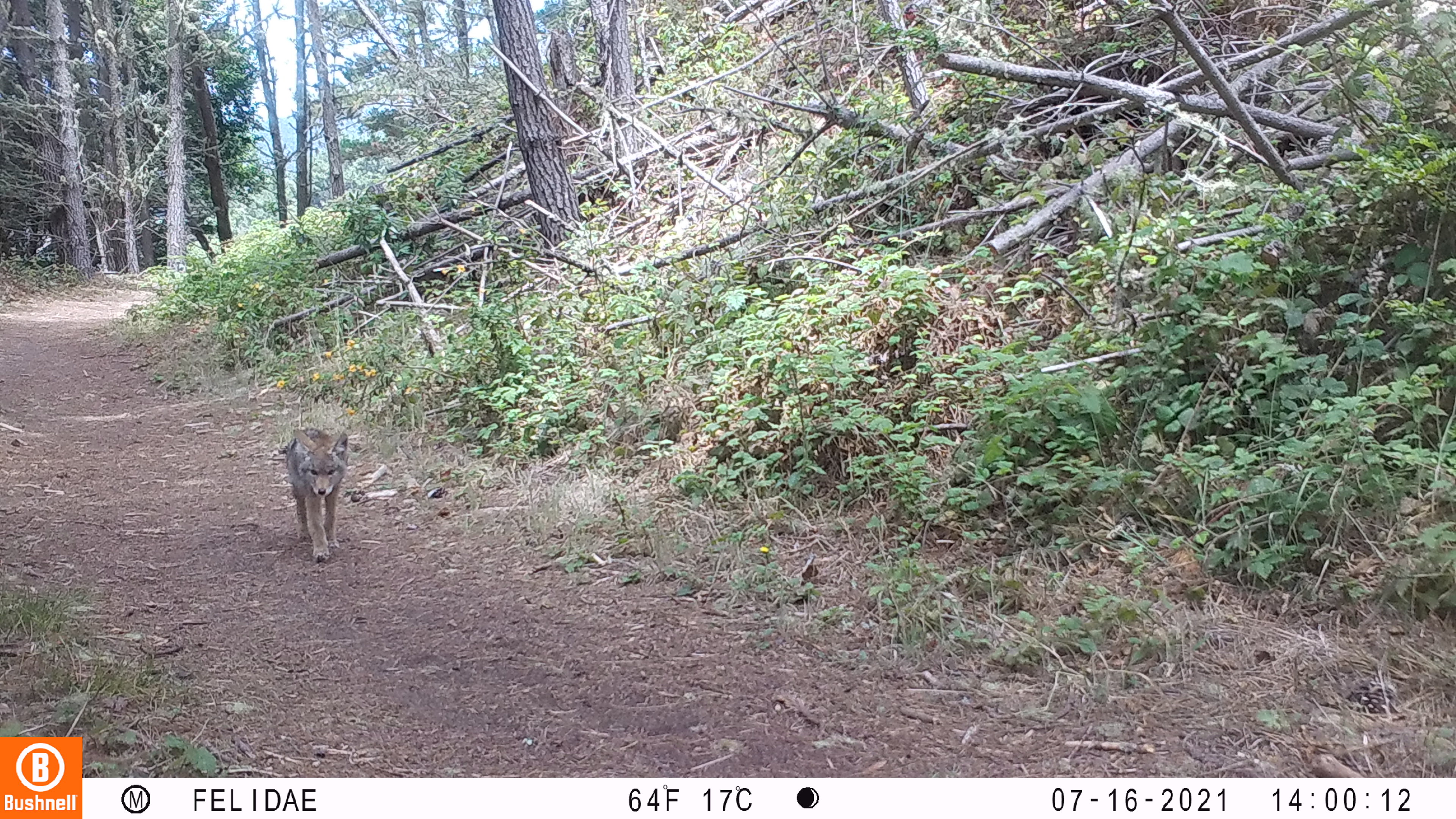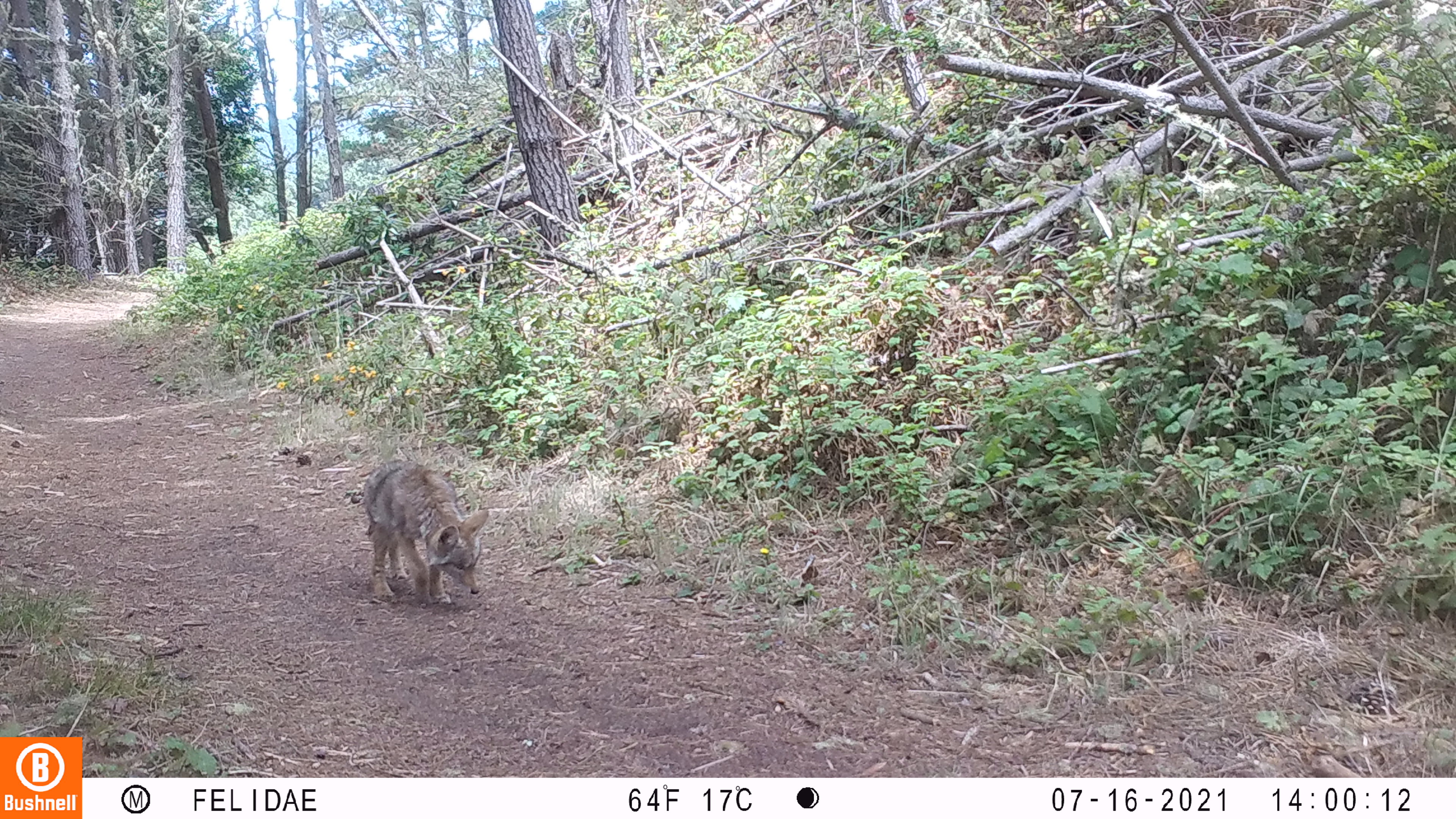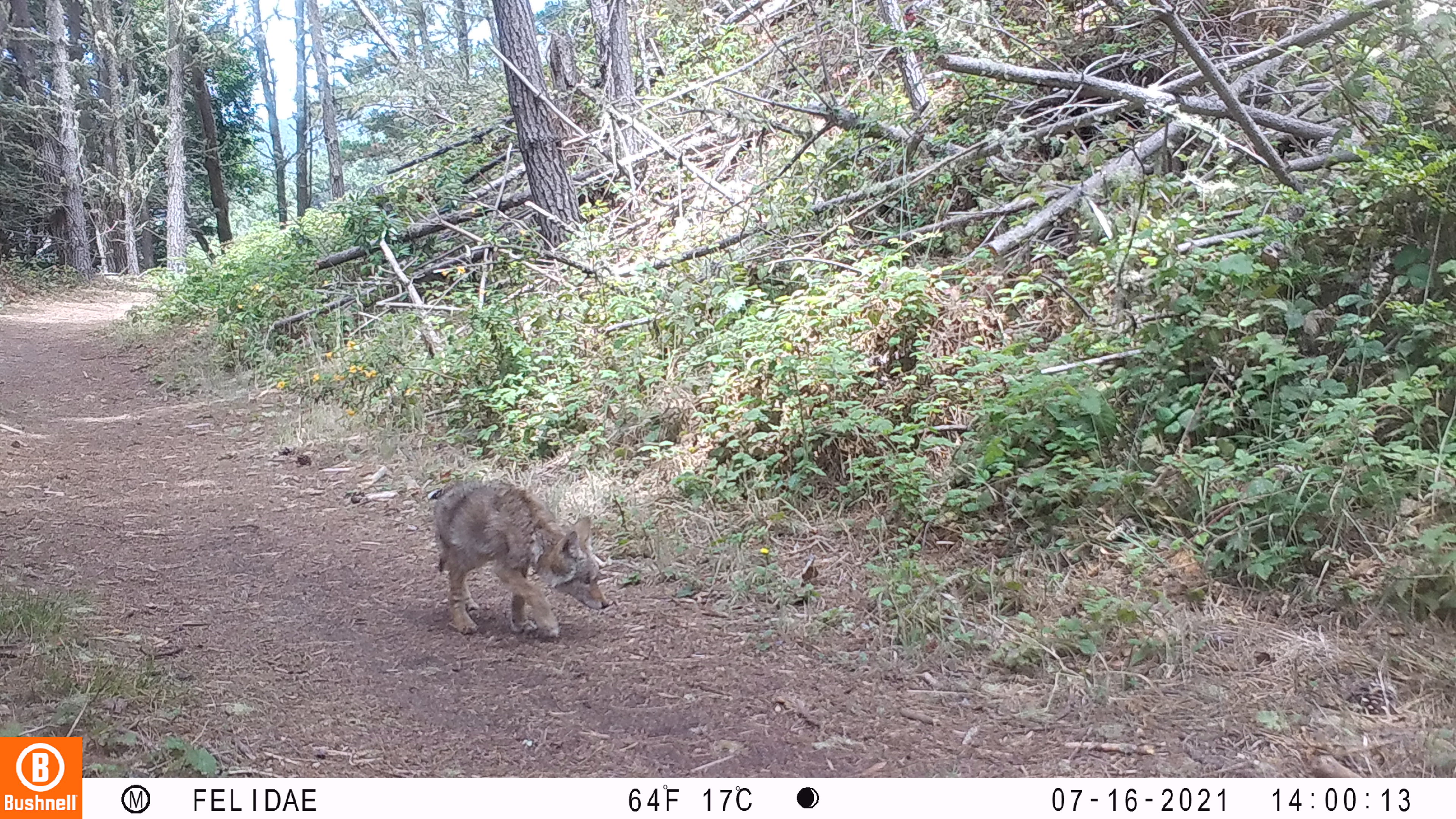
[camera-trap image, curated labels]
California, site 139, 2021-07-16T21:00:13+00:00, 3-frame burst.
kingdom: Animalia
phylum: Chordata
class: Mammalia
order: Carnivora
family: Canidae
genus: Canis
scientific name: Canis latrans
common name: coyote